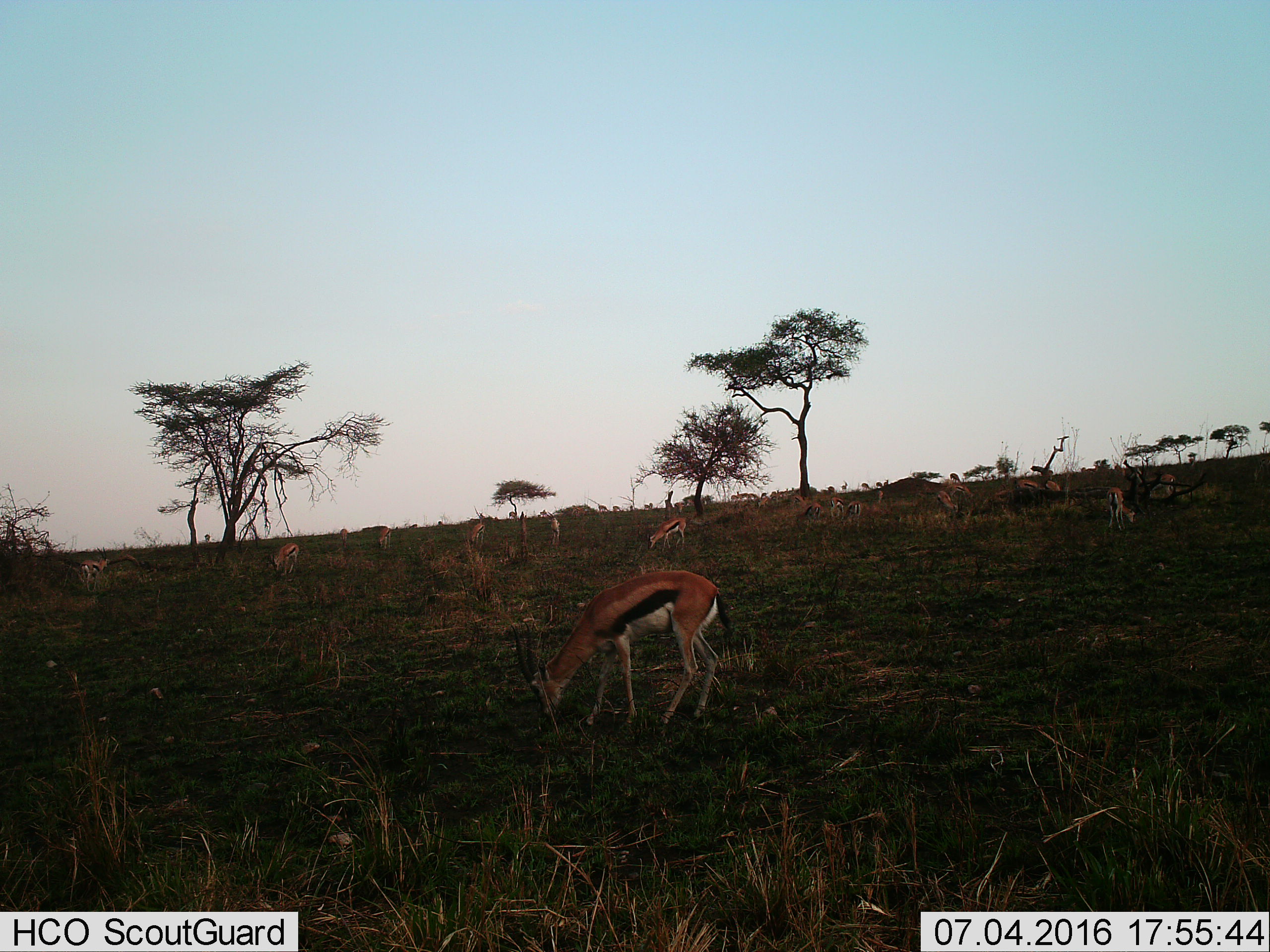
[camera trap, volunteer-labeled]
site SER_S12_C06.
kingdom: Animalia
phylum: Chordata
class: Mammalia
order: Artiodactyla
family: Bovidae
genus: Eudorcas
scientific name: Eudorcas thomsonii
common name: thomson's gazelle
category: gazellethomsons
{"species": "gazellethomsons (thomson's gazelle) (Eudorcas thomsonii)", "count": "11-50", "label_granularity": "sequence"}